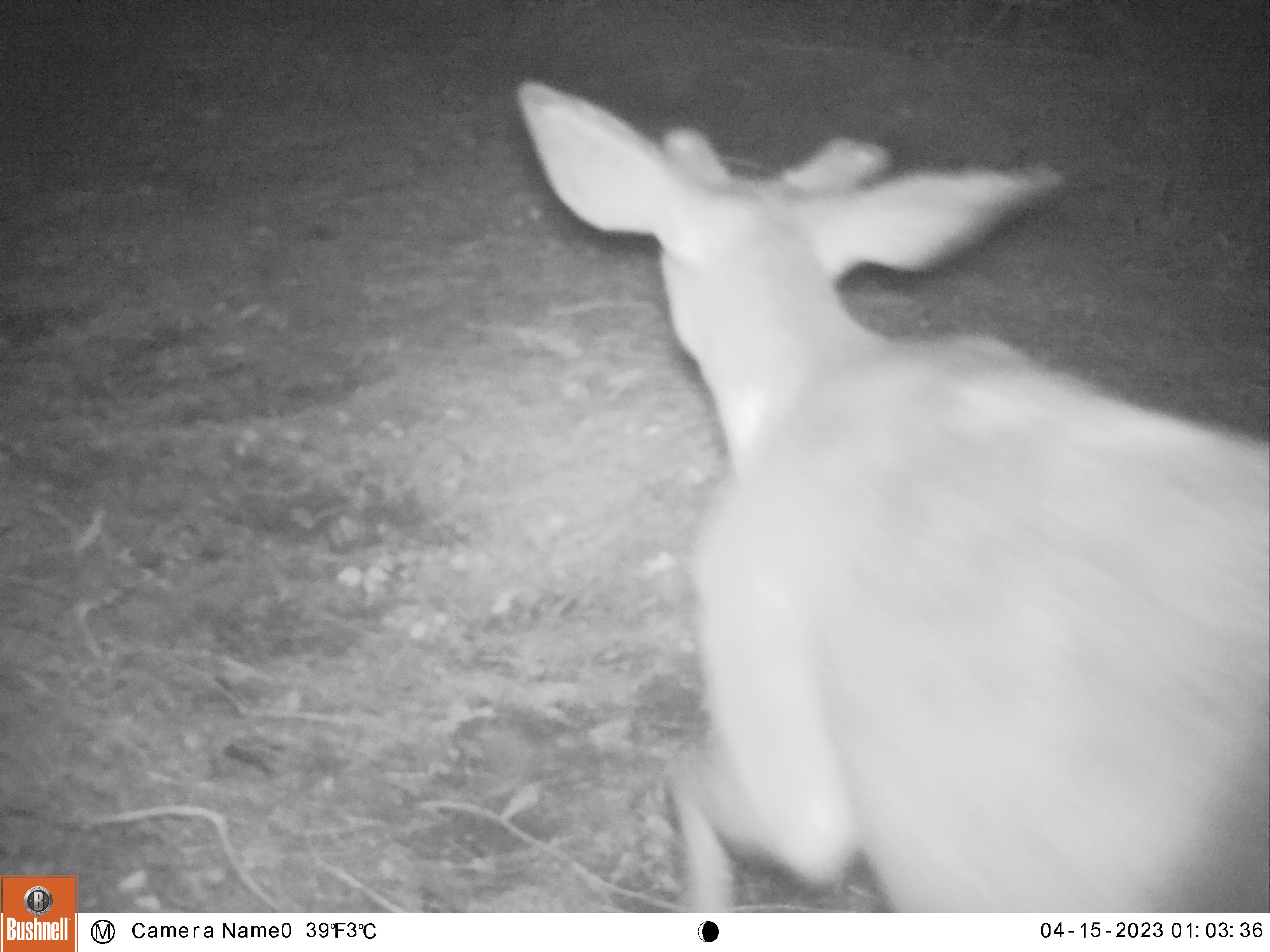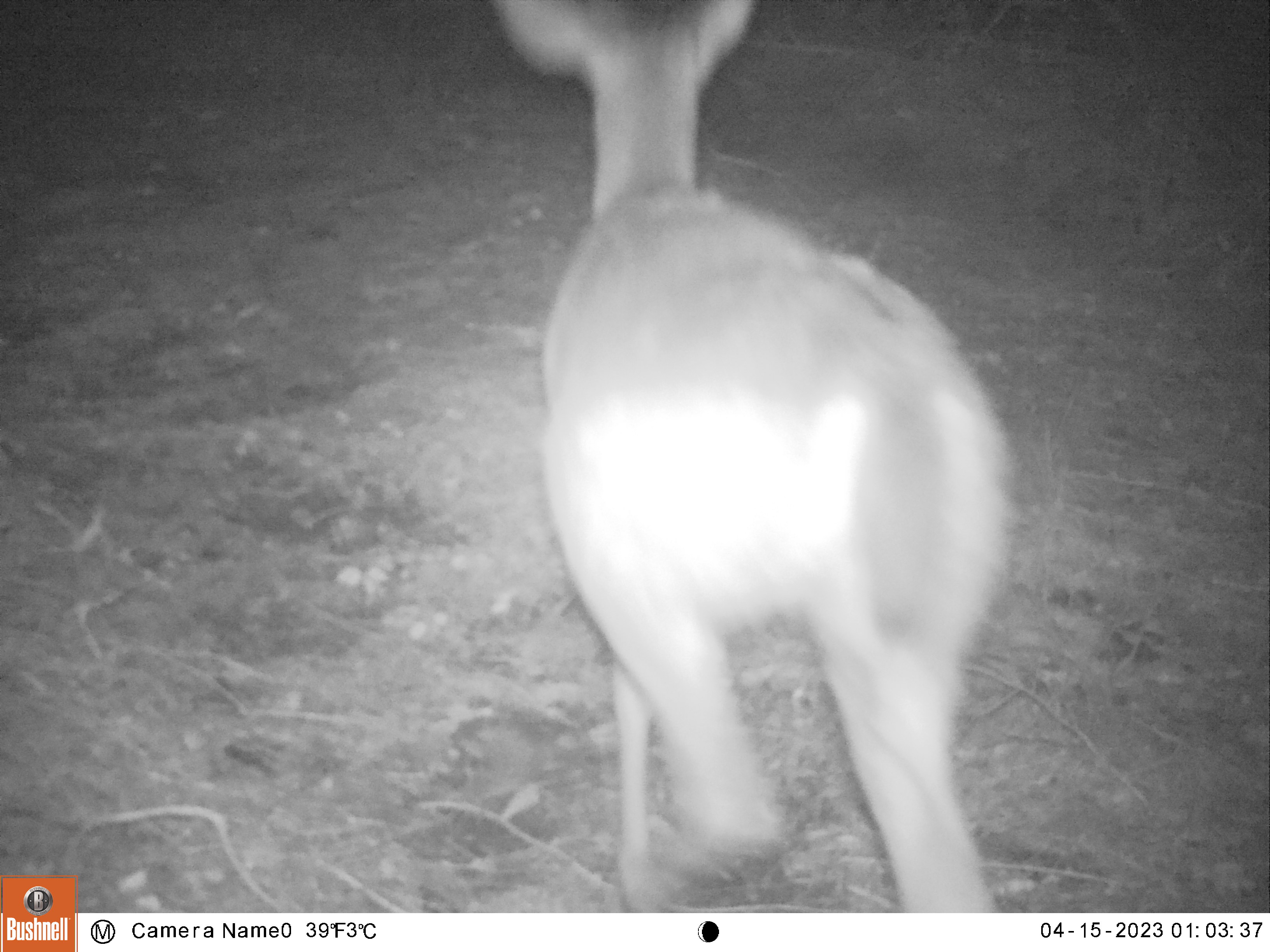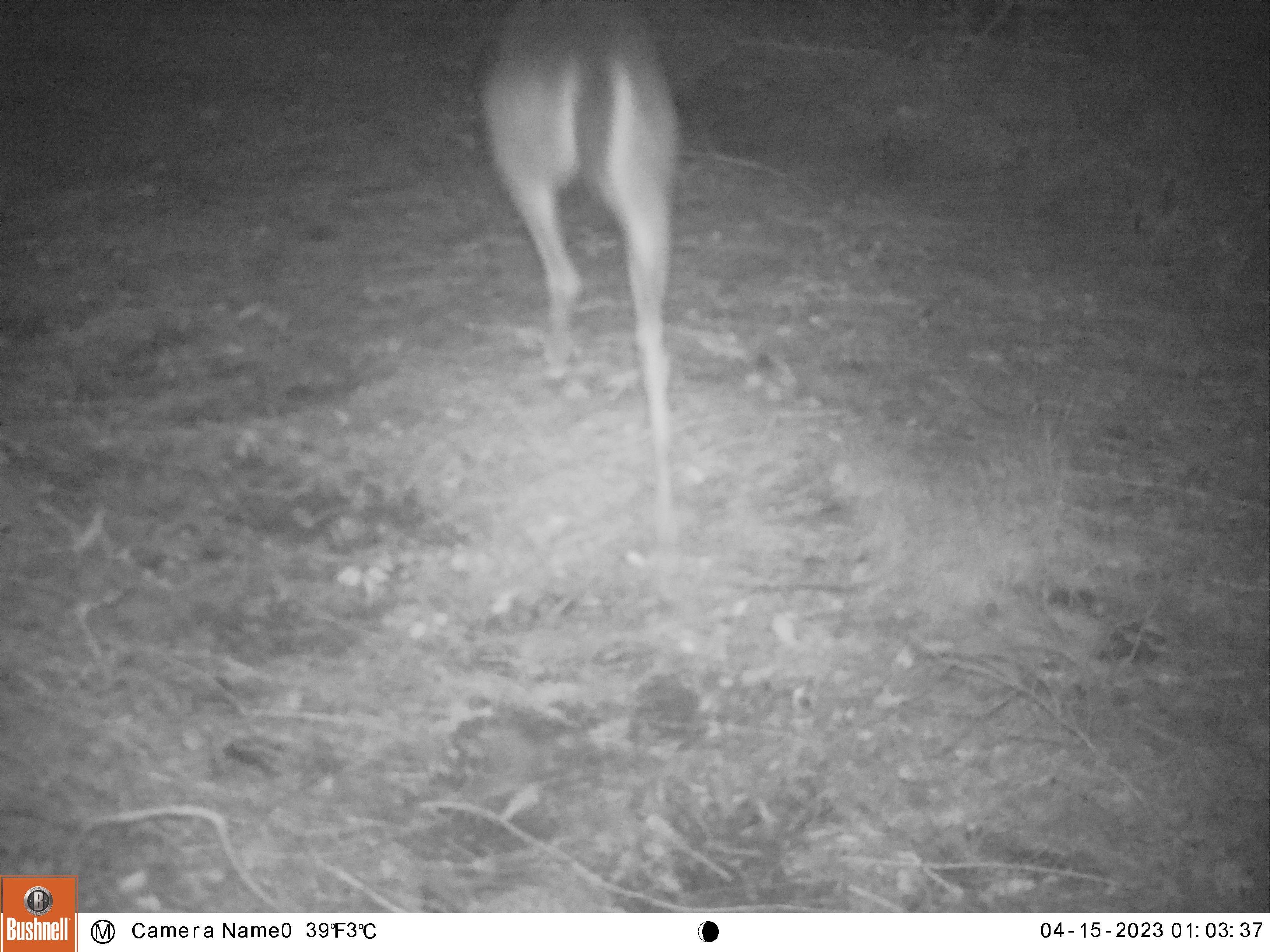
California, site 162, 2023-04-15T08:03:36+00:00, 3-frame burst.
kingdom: Animalia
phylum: Chordata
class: Mammalia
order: Artiodactyla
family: Cervidae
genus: Odocoileus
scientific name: Odocoileus hemionus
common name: mule deer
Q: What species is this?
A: Mule deer (Odocoileus hemionus).